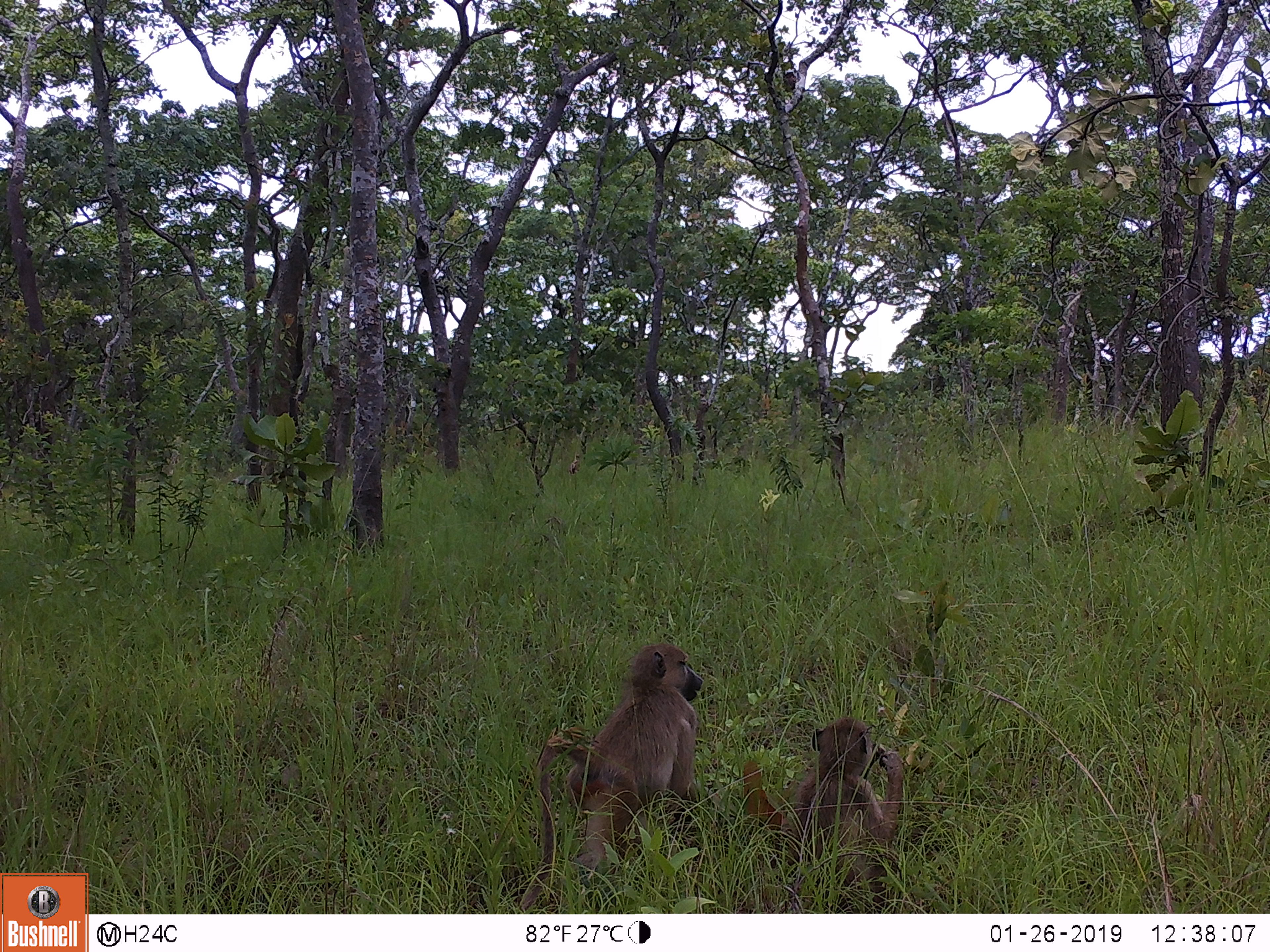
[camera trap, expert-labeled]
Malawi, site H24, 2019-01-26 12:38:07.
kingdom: Animalia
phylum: Chordata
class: Mammalia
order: Primates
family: Cercopithecidae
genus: Papio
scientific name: Papio cynocephalus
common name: yellow baboon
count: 2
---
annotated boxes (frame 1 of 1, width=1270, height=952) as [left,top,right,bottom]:
yellow baboon: [518,641,708,904]; [754,700,927,905]